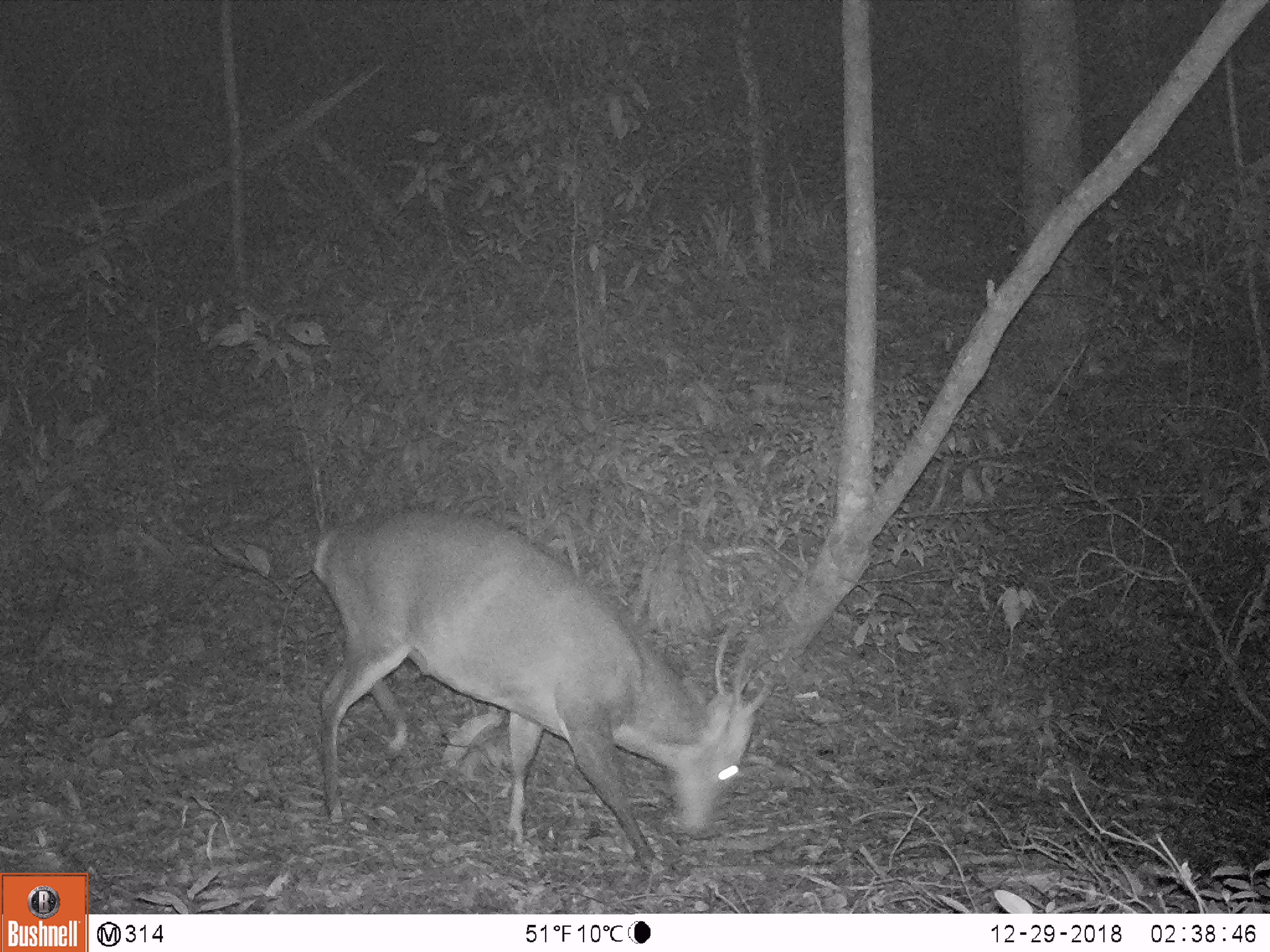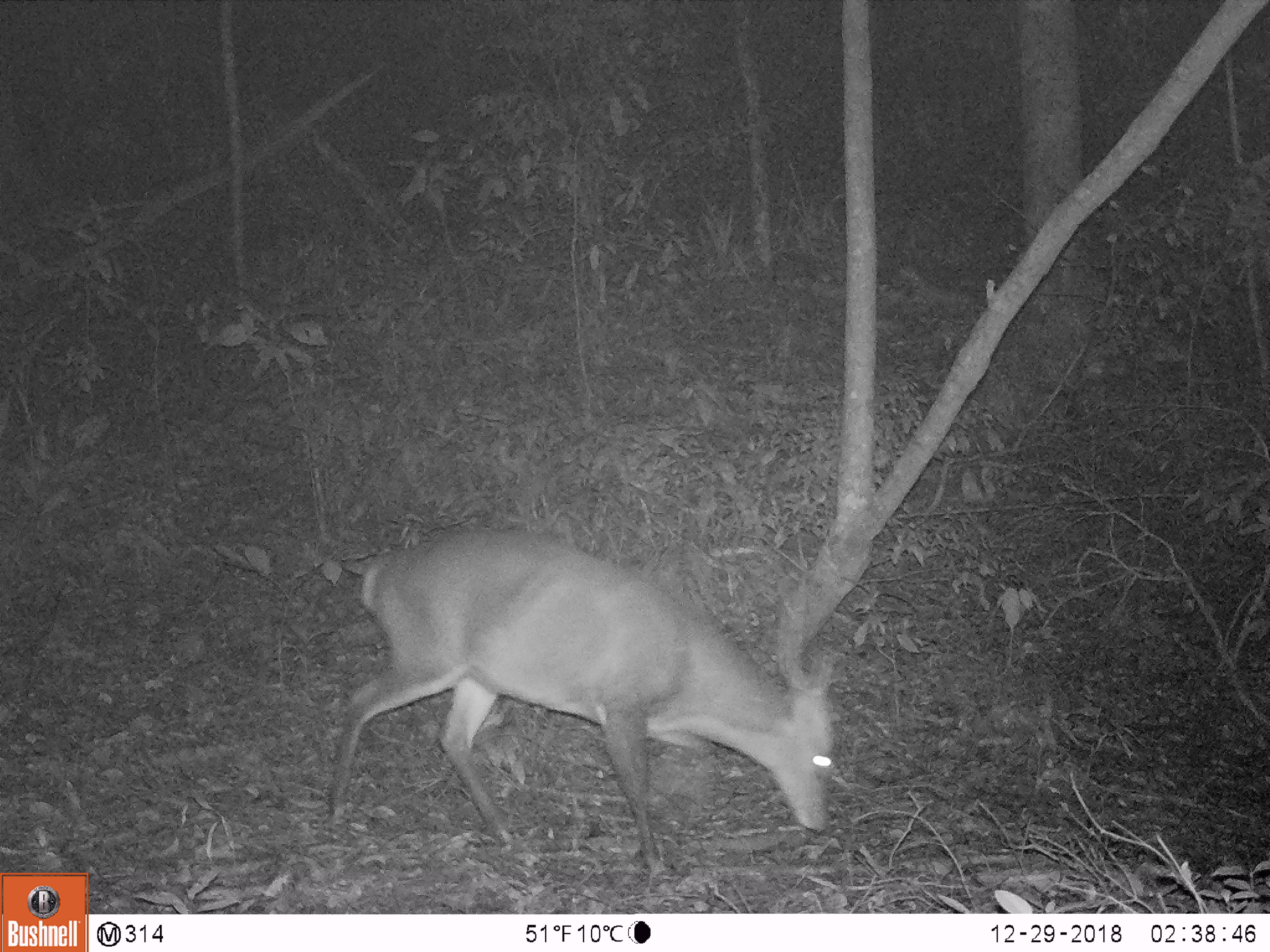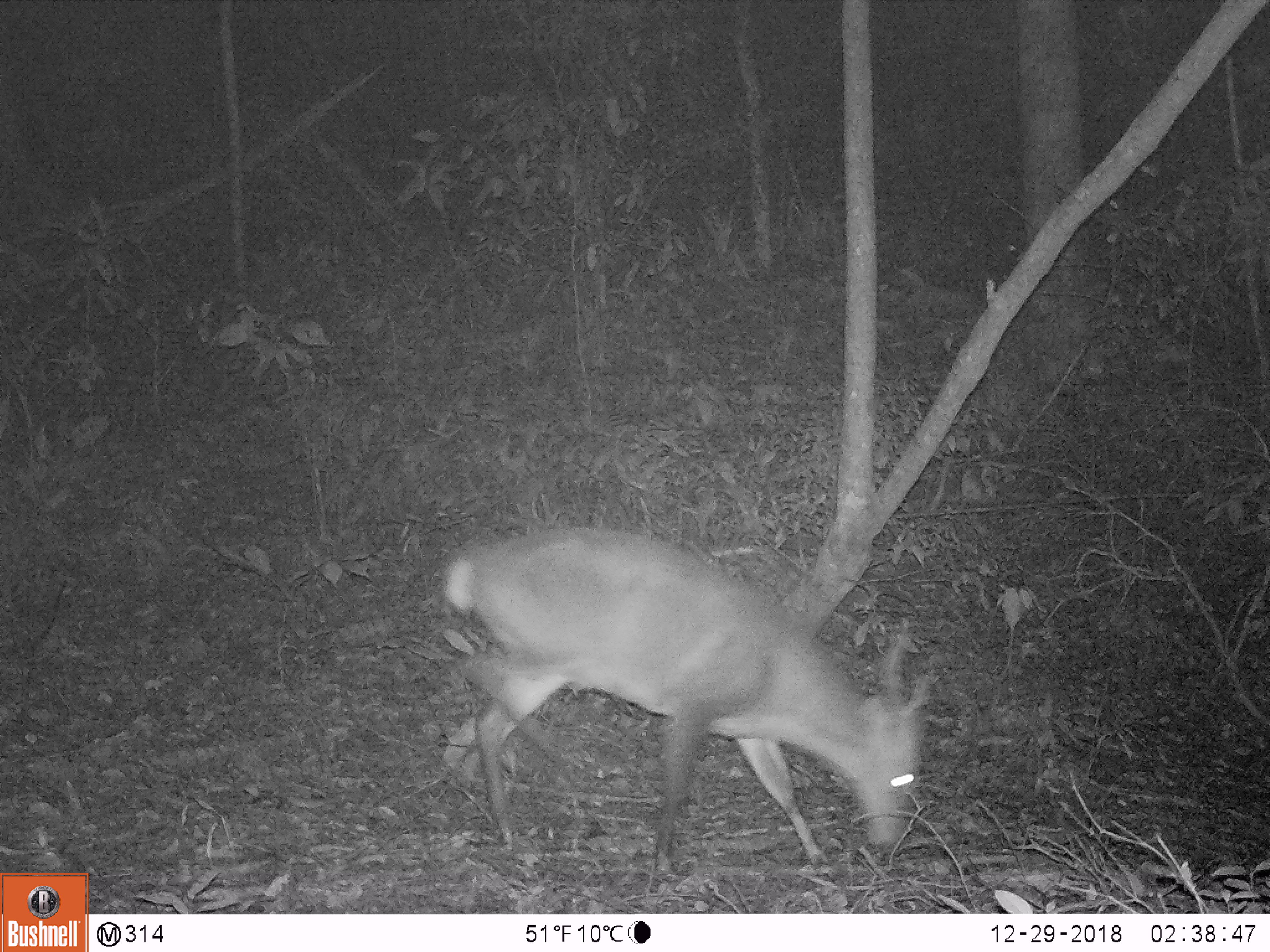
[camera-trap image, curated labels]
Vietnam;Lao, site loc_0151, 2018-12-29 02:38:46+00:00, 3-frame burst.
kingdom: Animalia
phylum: Chordata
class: Mammalia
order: Artiodactyla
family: Cervidae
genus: Muntiacus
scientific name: Muntiacus vuquangensis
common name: large-antlered muntjac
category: large antlered muntjac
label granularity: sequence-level